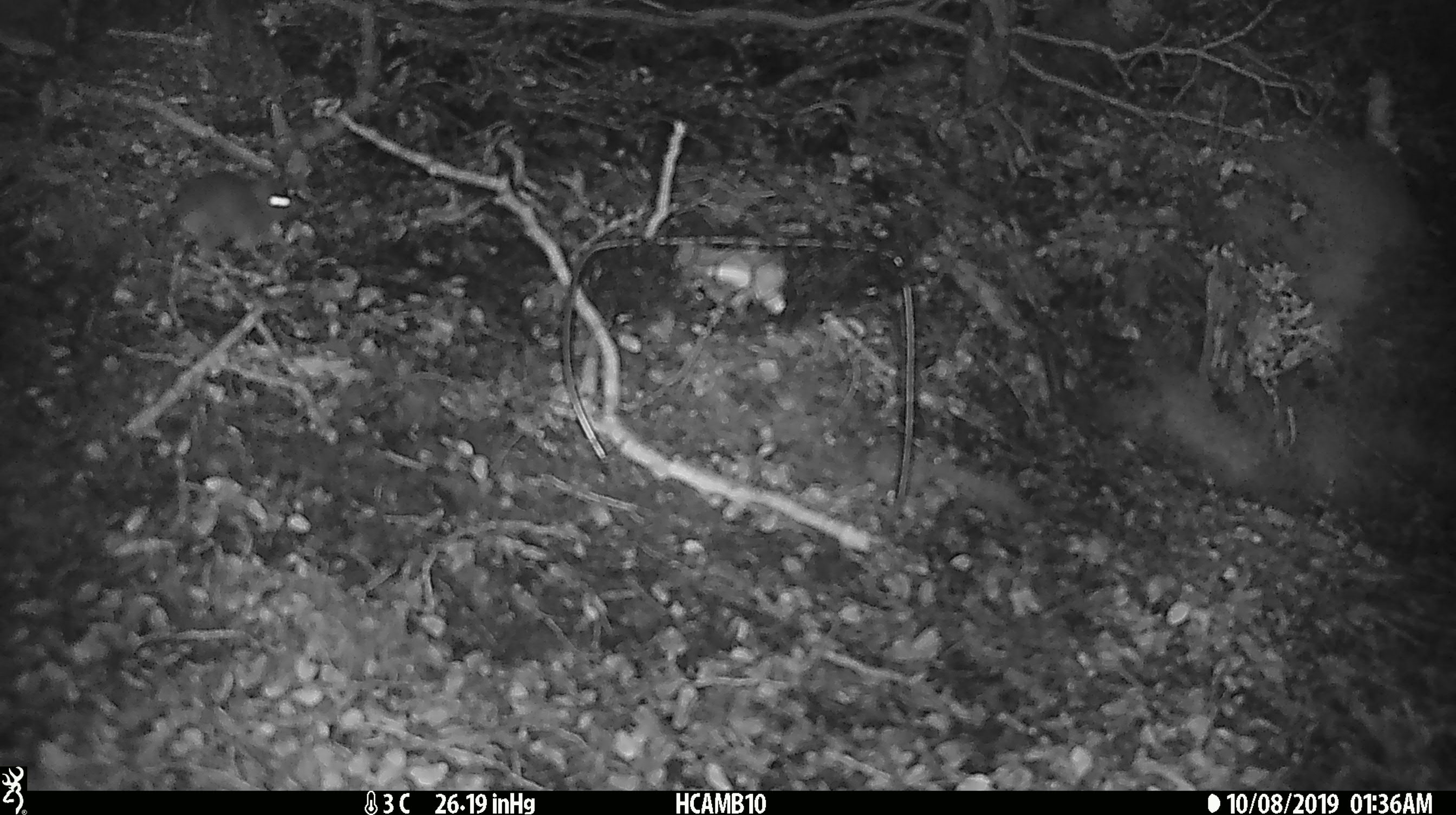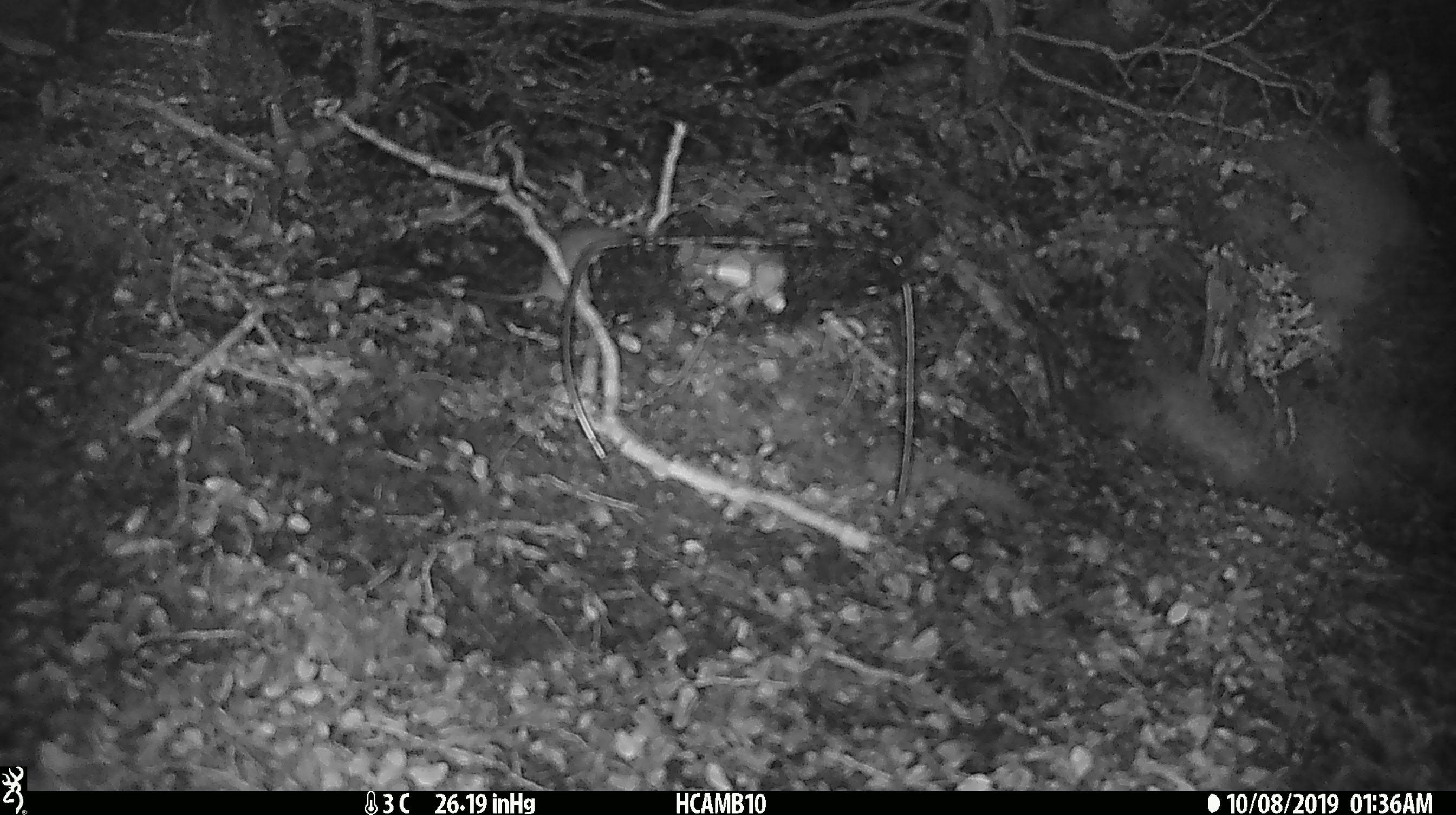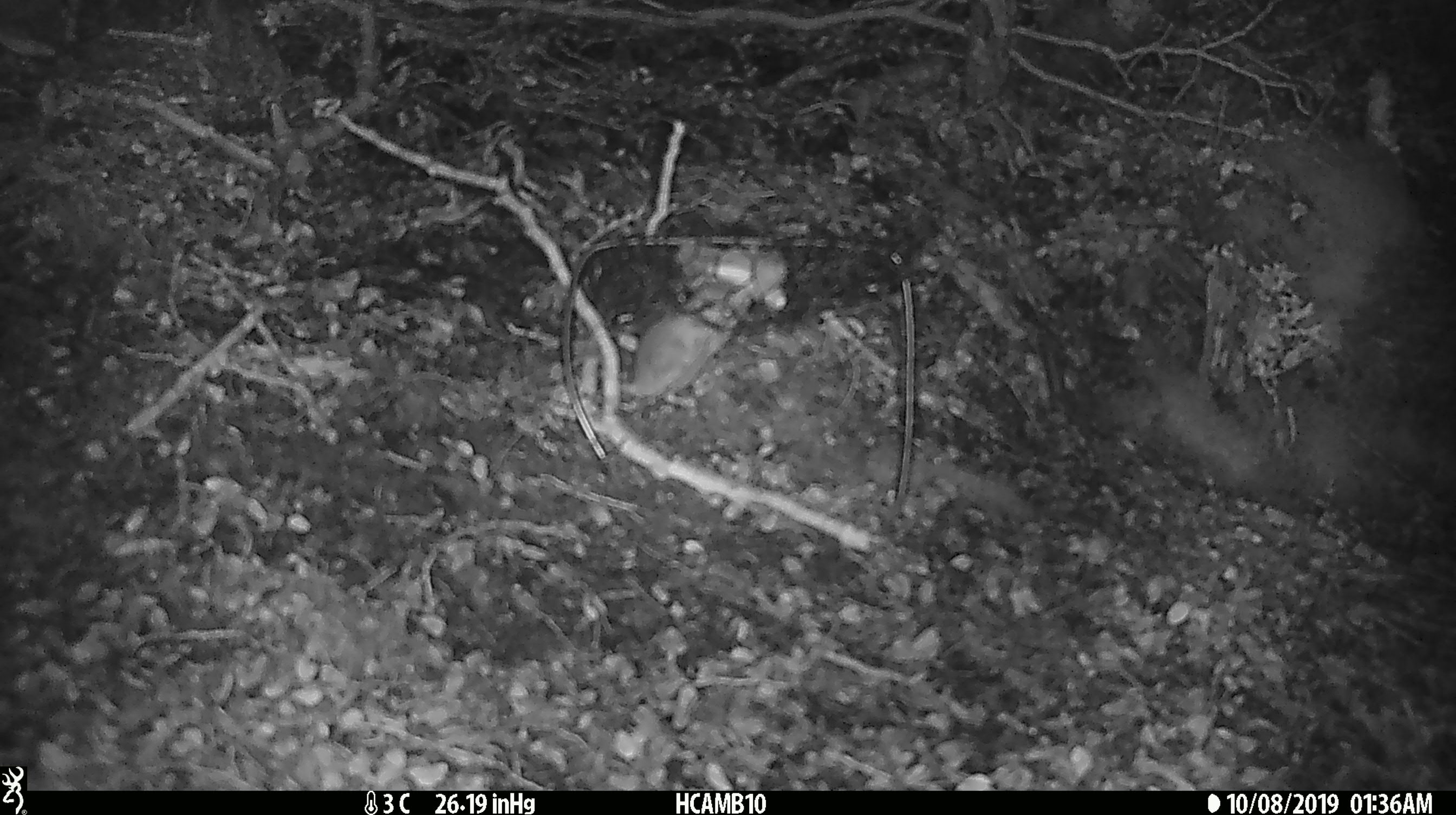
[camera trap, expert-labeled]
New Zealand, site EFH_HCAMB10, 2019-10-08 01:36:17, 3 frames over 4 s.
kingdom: Animalia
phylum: Chordata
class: Mammalia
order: Rodentia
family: Muridae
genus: Mus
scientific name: Mus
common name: mouse